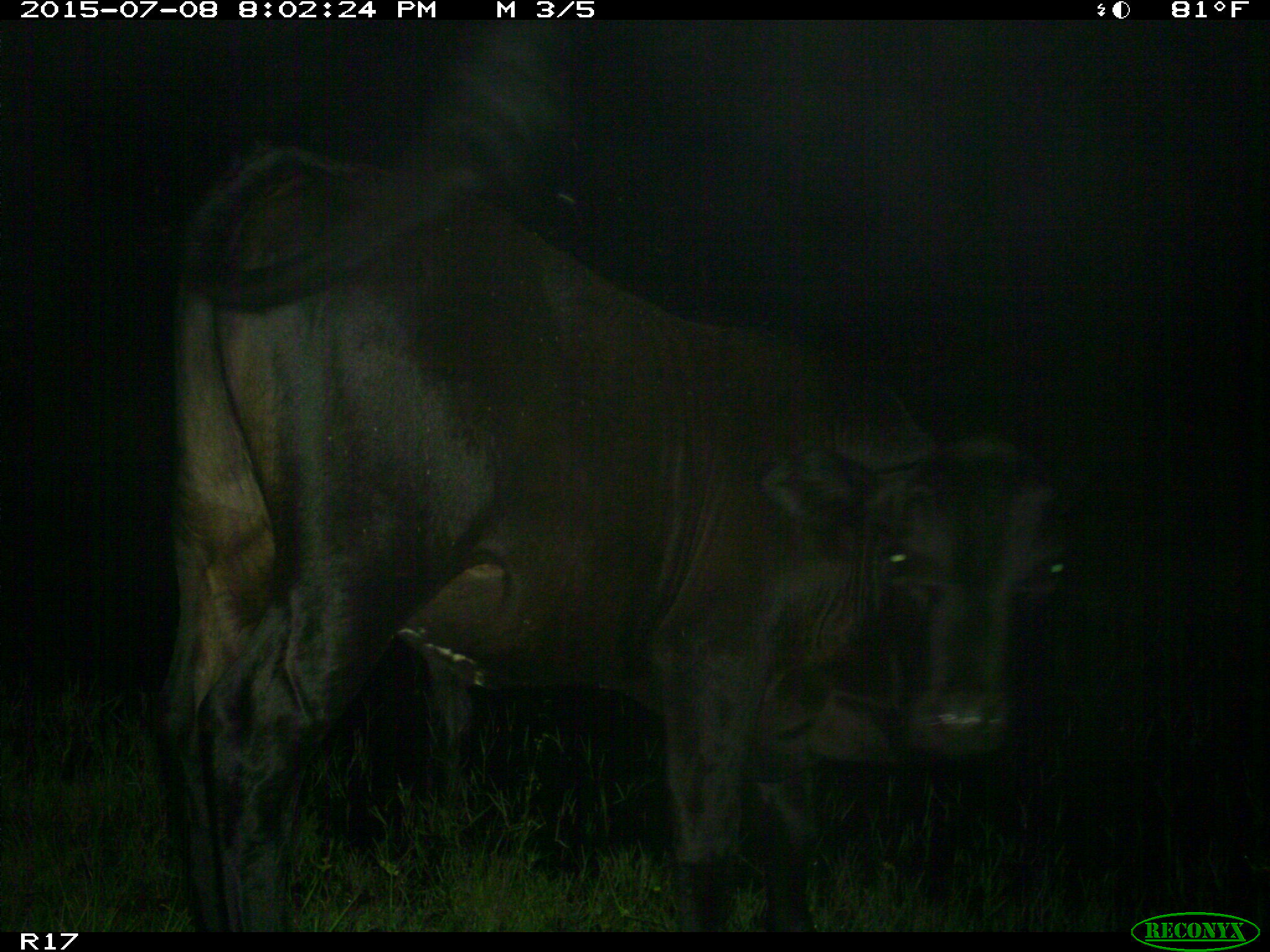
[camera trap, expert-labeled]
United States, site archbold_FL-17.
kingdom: Animalia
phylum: Chordata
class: Mammalia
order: Artiodactyla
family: Bovidae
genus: Bos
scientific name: Bos taurus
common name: domestic cow